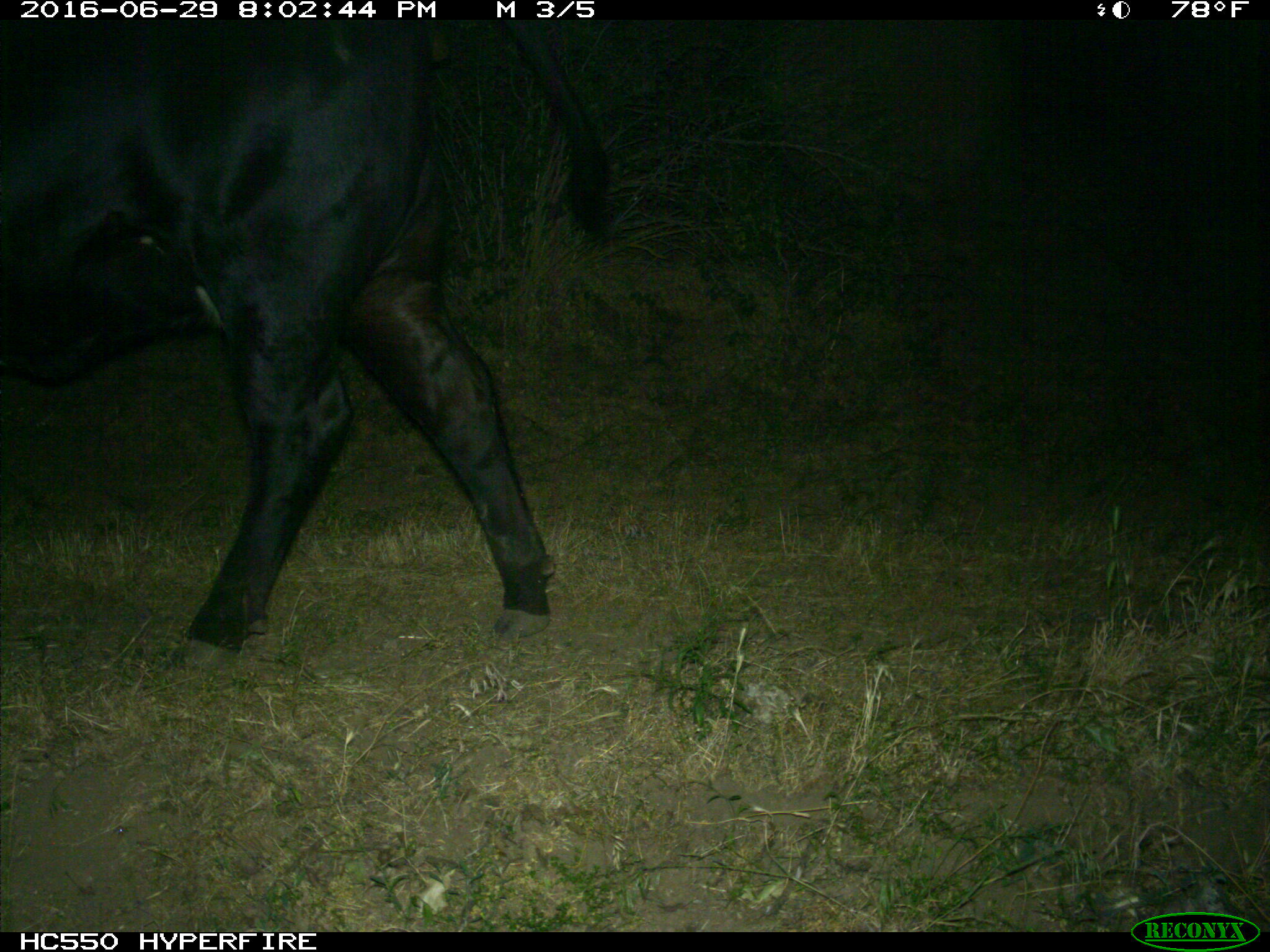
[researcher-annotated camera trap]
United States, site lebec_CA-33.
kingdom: Animalia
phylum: Chordata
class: Mammalia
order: Artiodactyla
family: Bovidae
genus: Bos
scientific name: Bos taurus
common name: domestic cow